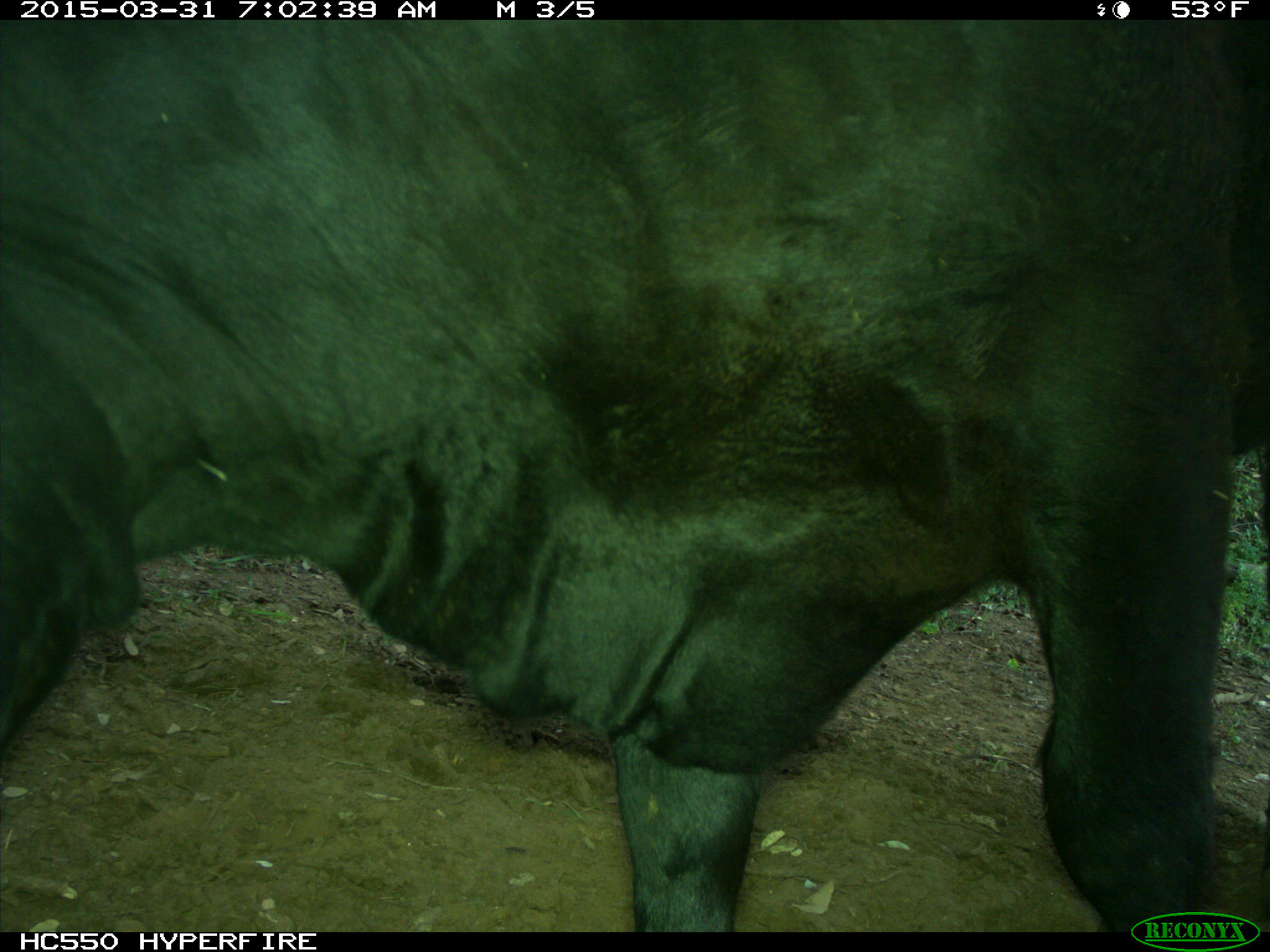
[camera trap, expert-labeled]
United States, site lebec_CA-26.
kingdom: Animalia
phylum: Chordata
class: Mammalia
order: Artiodactyla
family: Bovidae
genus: Bos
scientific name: Bos taurus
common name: domestic cow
Bos taurus (domestic cow).